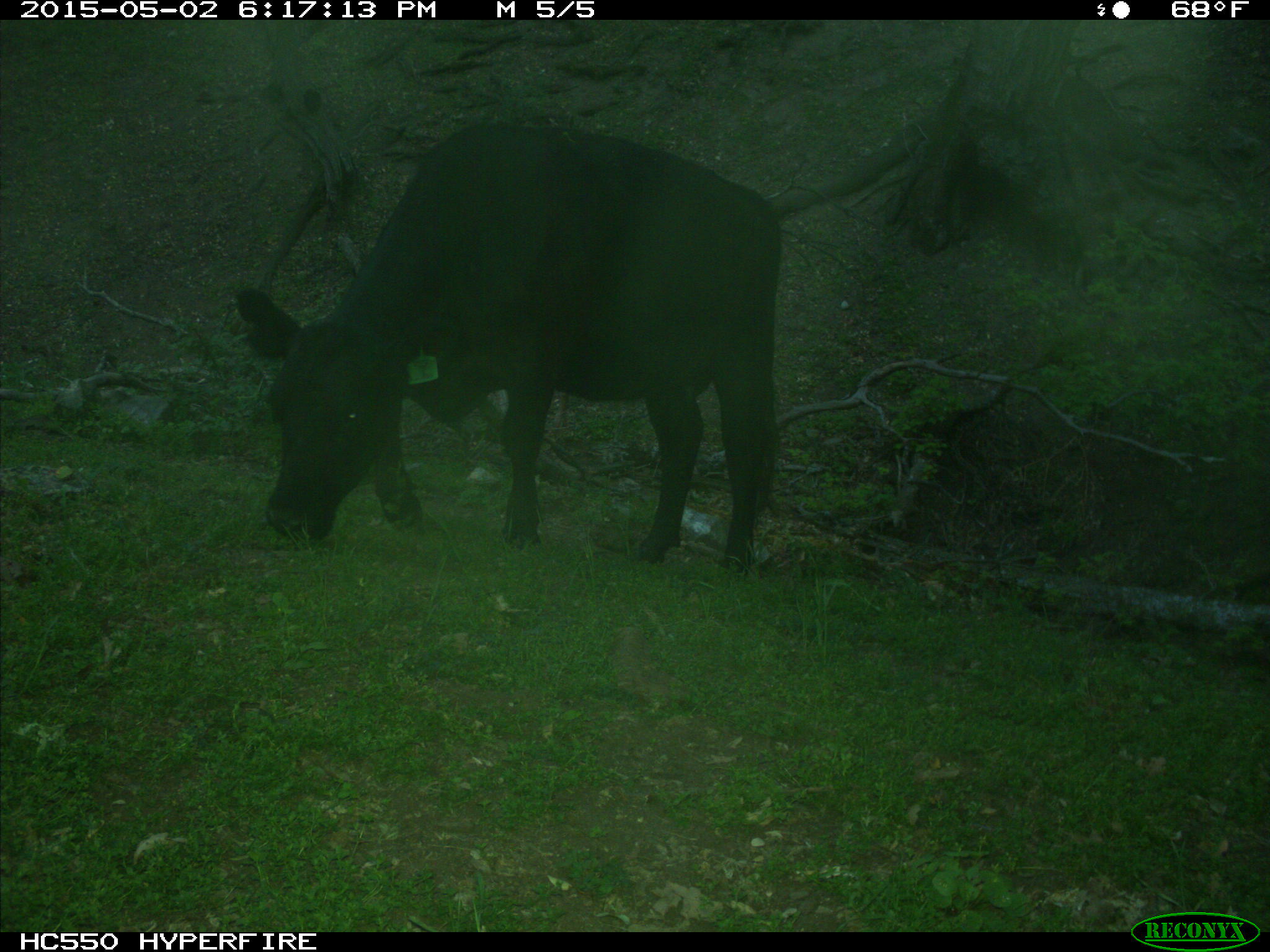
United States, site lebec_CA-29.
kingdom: Animalia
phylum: Chordata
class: Mammalia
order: Artiodactyla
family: Bovidae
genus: Bos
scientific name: Bos taurus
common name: domestic cow